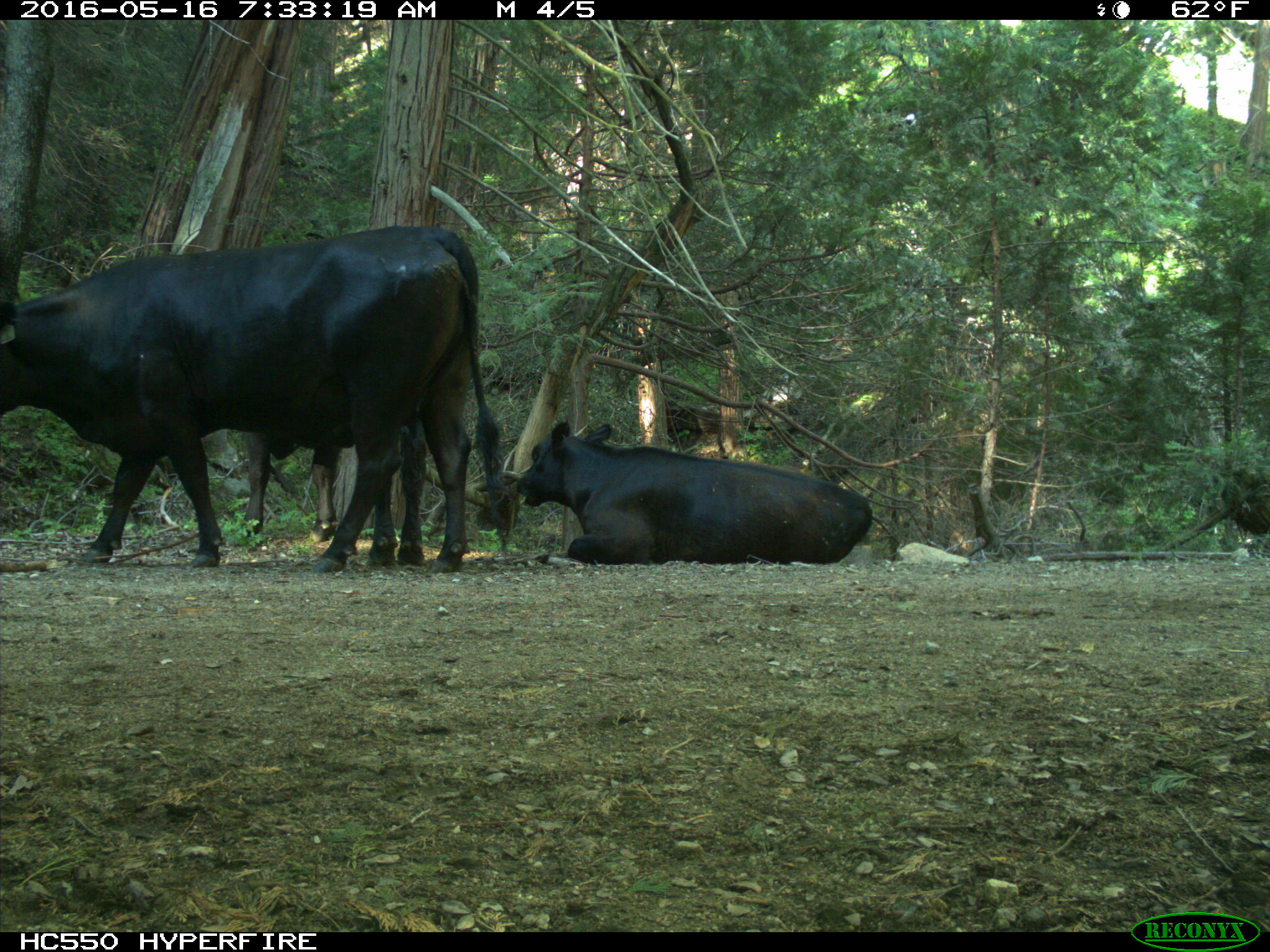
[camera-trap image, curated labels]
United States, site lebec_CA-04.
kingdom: Animalia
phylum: Chordata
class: Mammalia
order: Artiodactyla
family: Bovidae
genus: Bos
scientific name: Bos taurus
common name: domestic cow